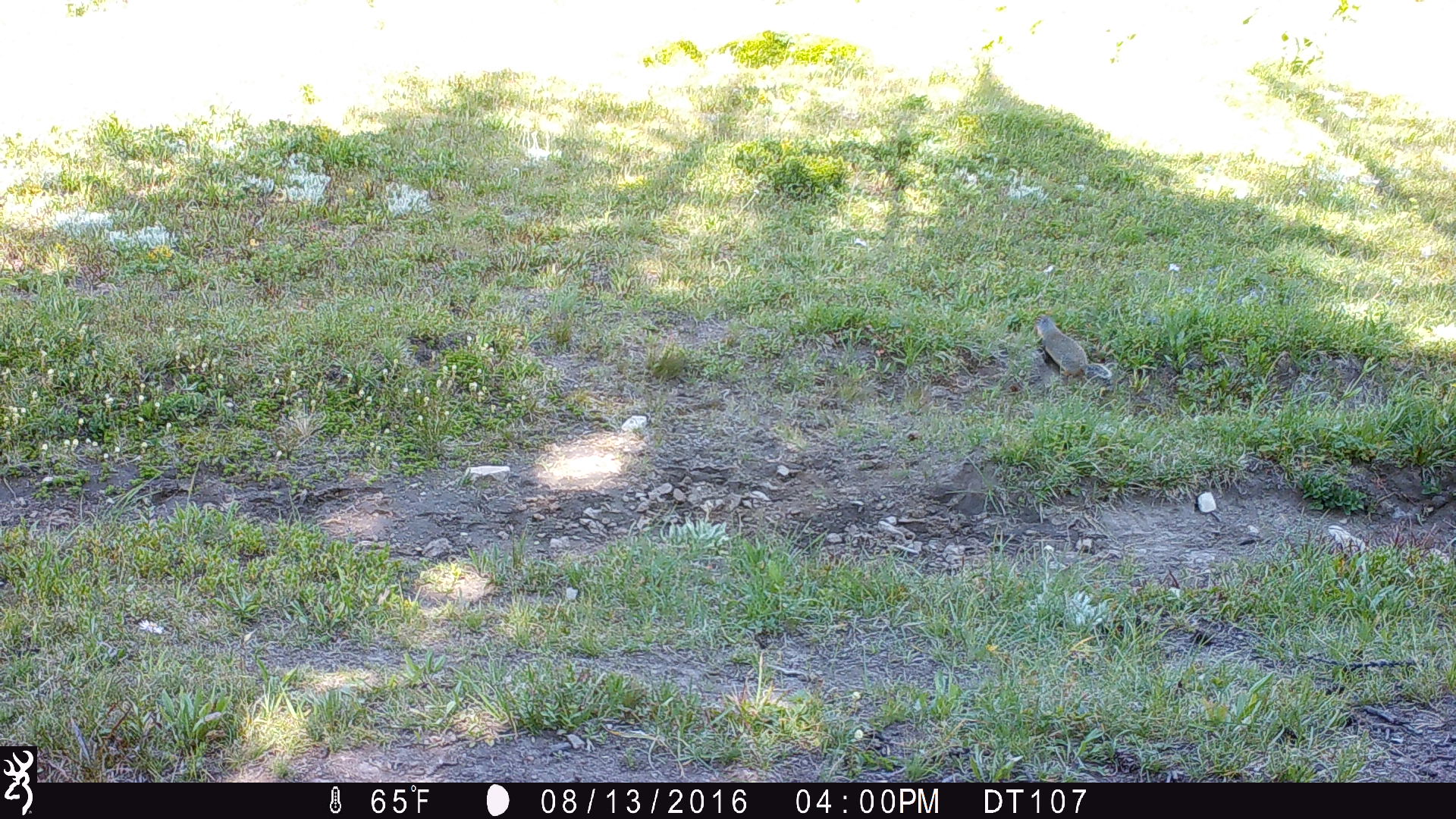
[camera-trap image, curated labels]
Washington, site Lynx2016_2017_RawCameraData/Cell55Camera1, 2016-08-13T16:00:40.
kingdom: Animalia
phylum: Chordata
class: Mammalia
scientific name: Mammalia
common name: small mammal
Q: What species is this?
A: Small mammal (Mammalia).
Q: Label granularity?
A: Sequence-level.